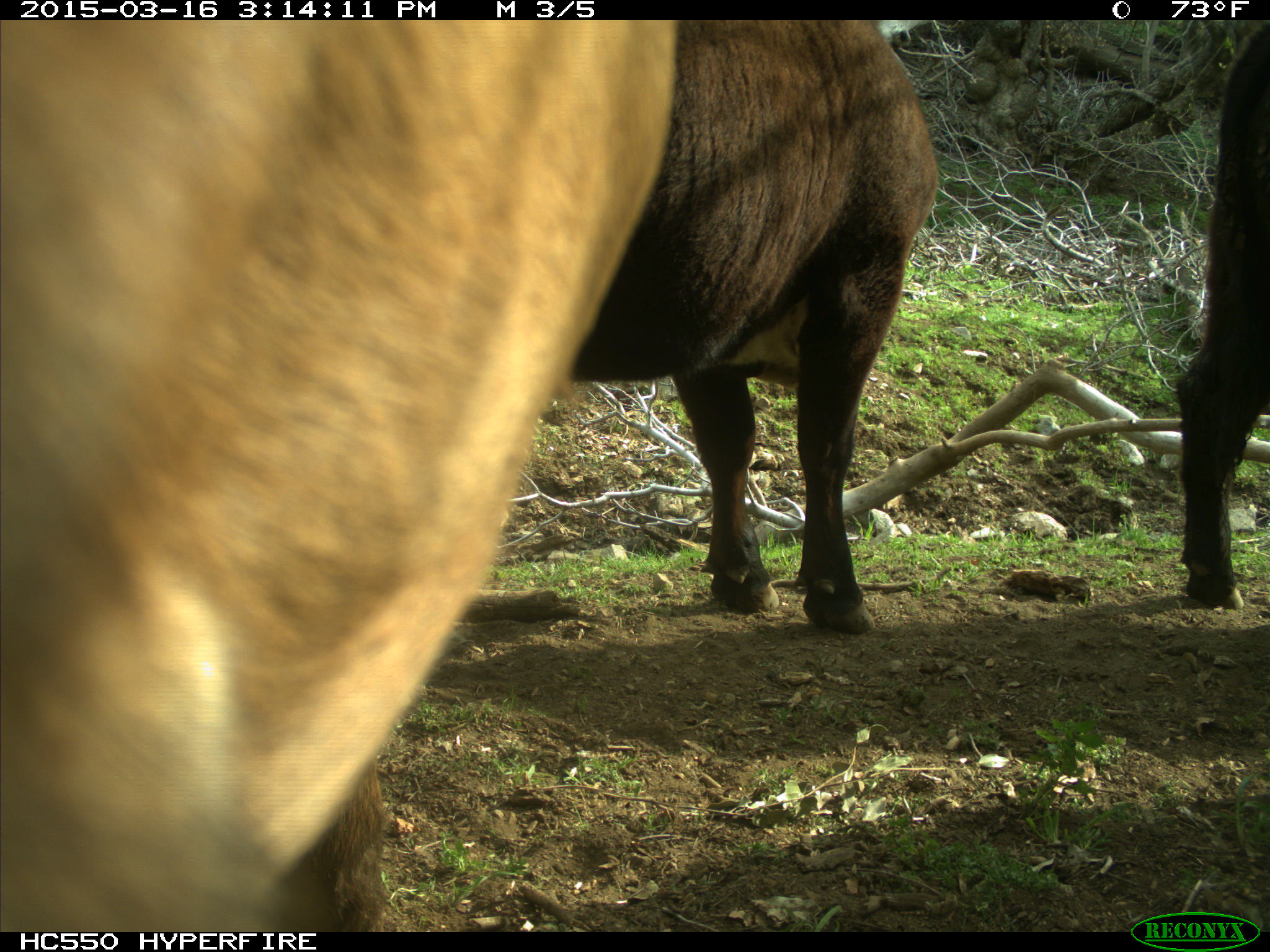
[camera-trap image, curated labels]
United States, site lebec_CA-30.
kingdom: Animalia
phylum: Chordata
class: Mammalia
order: Artiodactyla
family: Bovidae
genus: Bos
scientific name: Bos taurus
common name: domestic cow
Bos taurus (domestic cow).